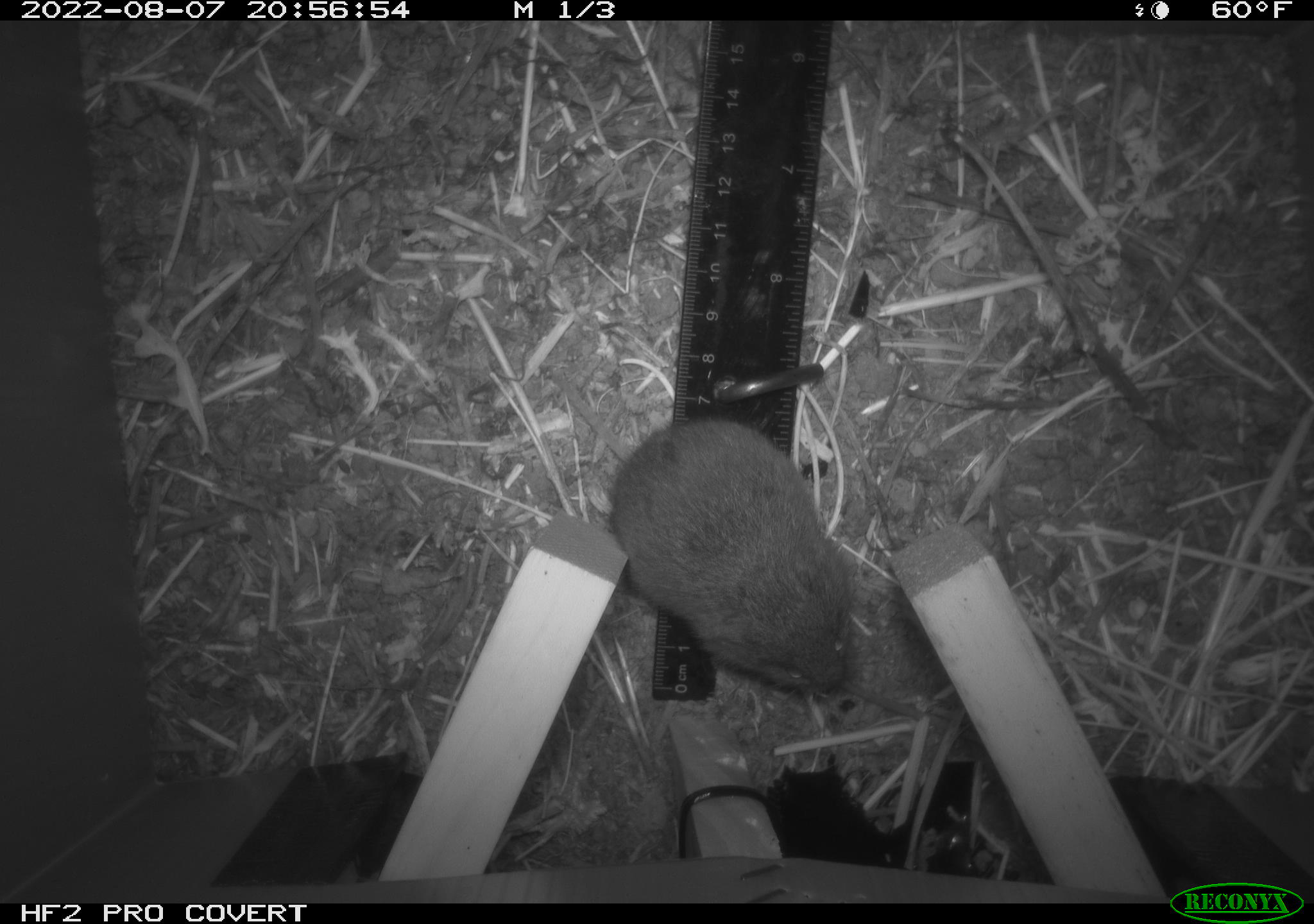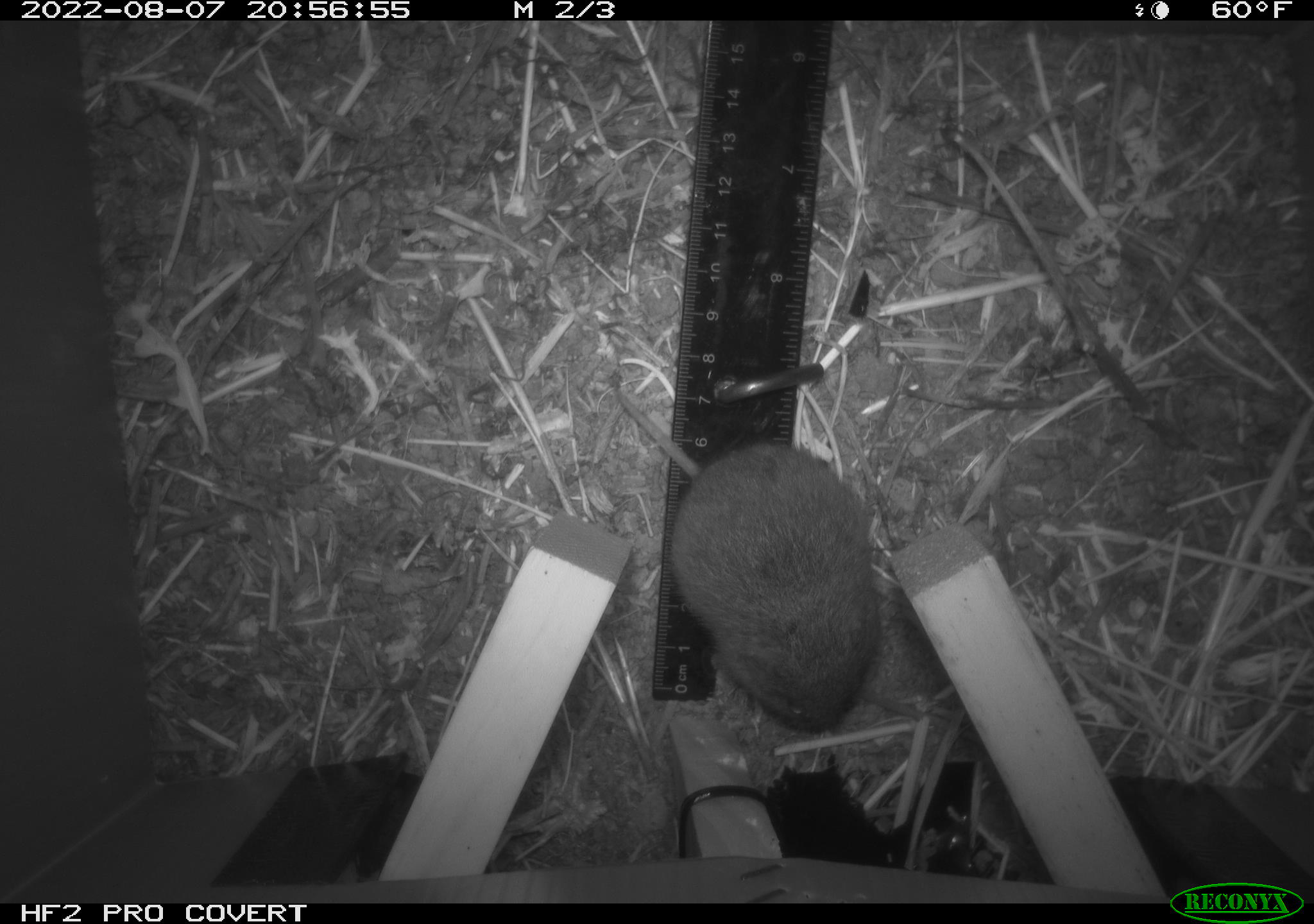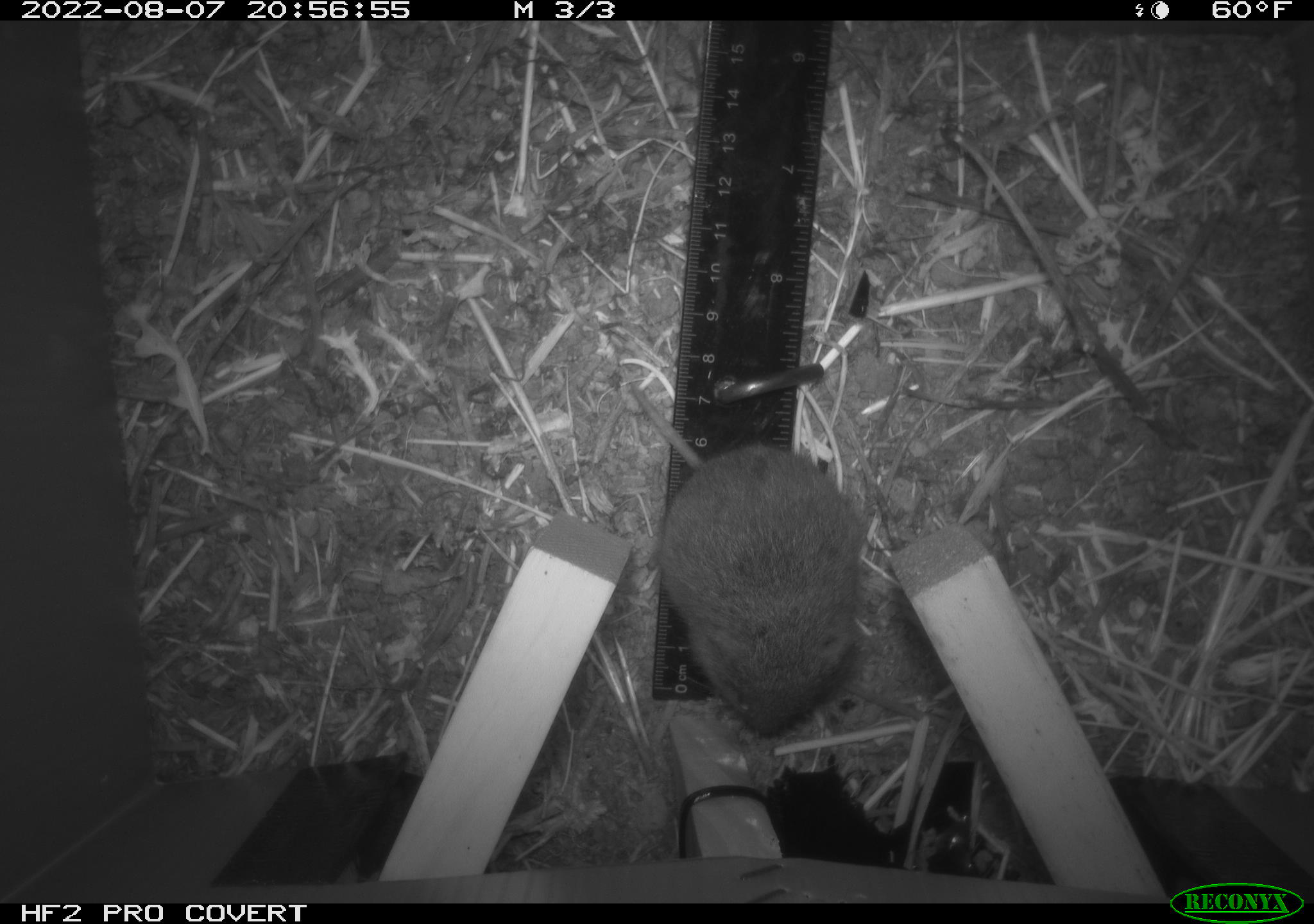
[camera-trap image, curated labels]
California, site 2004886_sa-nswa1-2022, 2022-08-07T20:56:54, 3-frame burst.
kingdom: Animalia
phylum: Chordata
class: Mammalia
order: Rodentia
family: Cricetidae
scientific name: Cricetidae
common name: hamsters, voles, lemmings, and allies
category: cricetidae family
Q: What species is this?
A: Cricetidae family (hamsters, voles, lemmings, and allies) (Cricetidae).